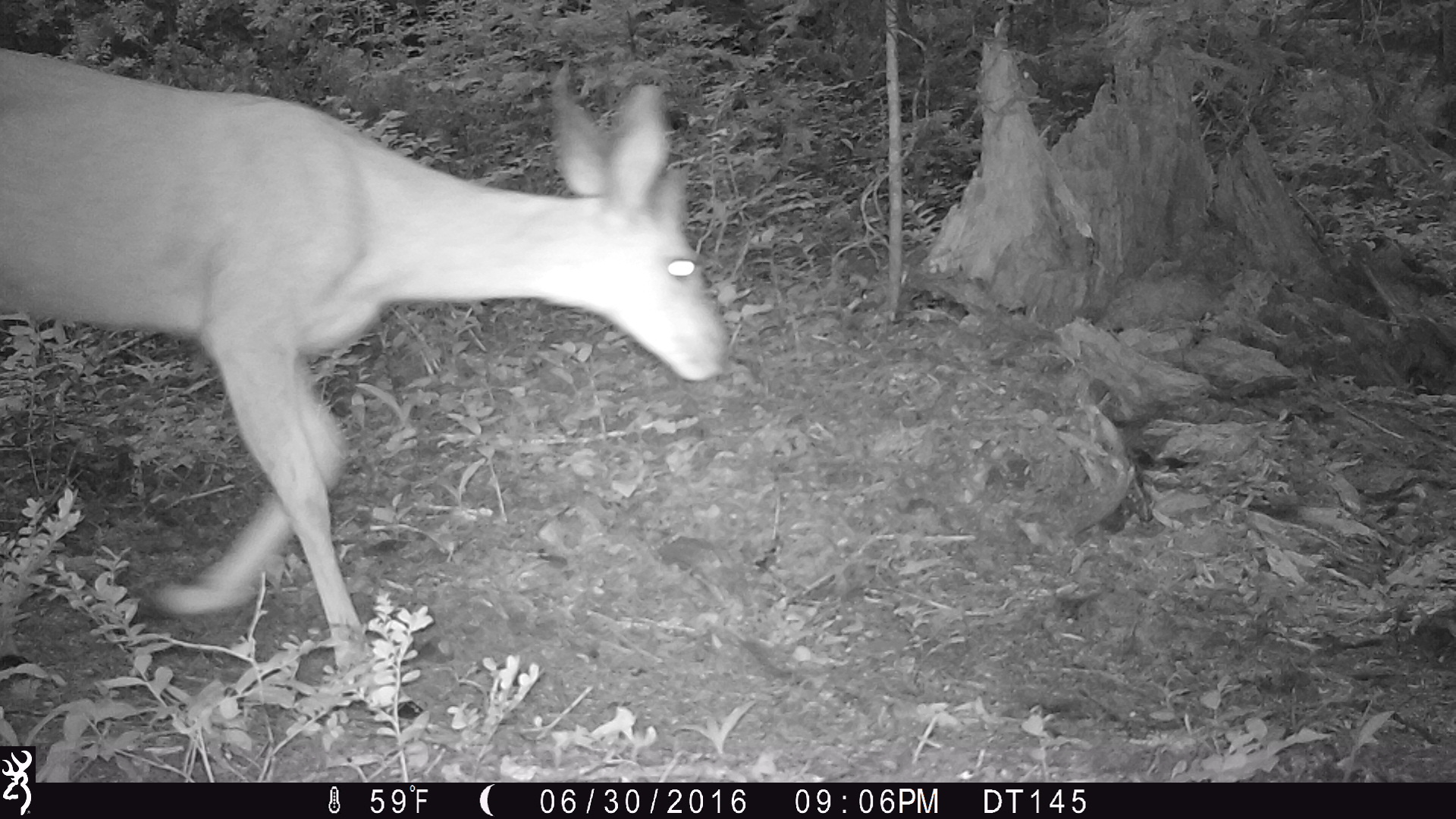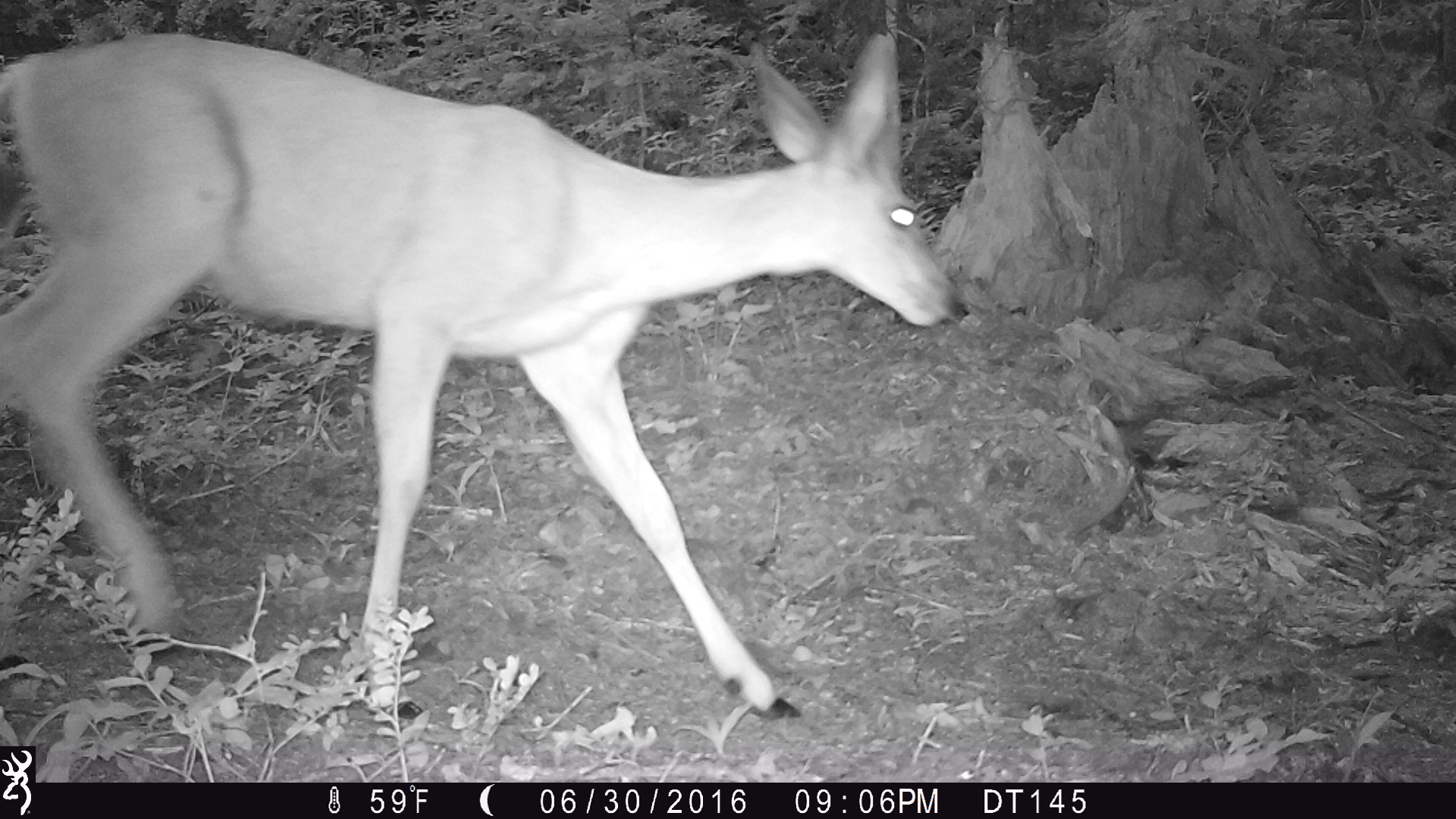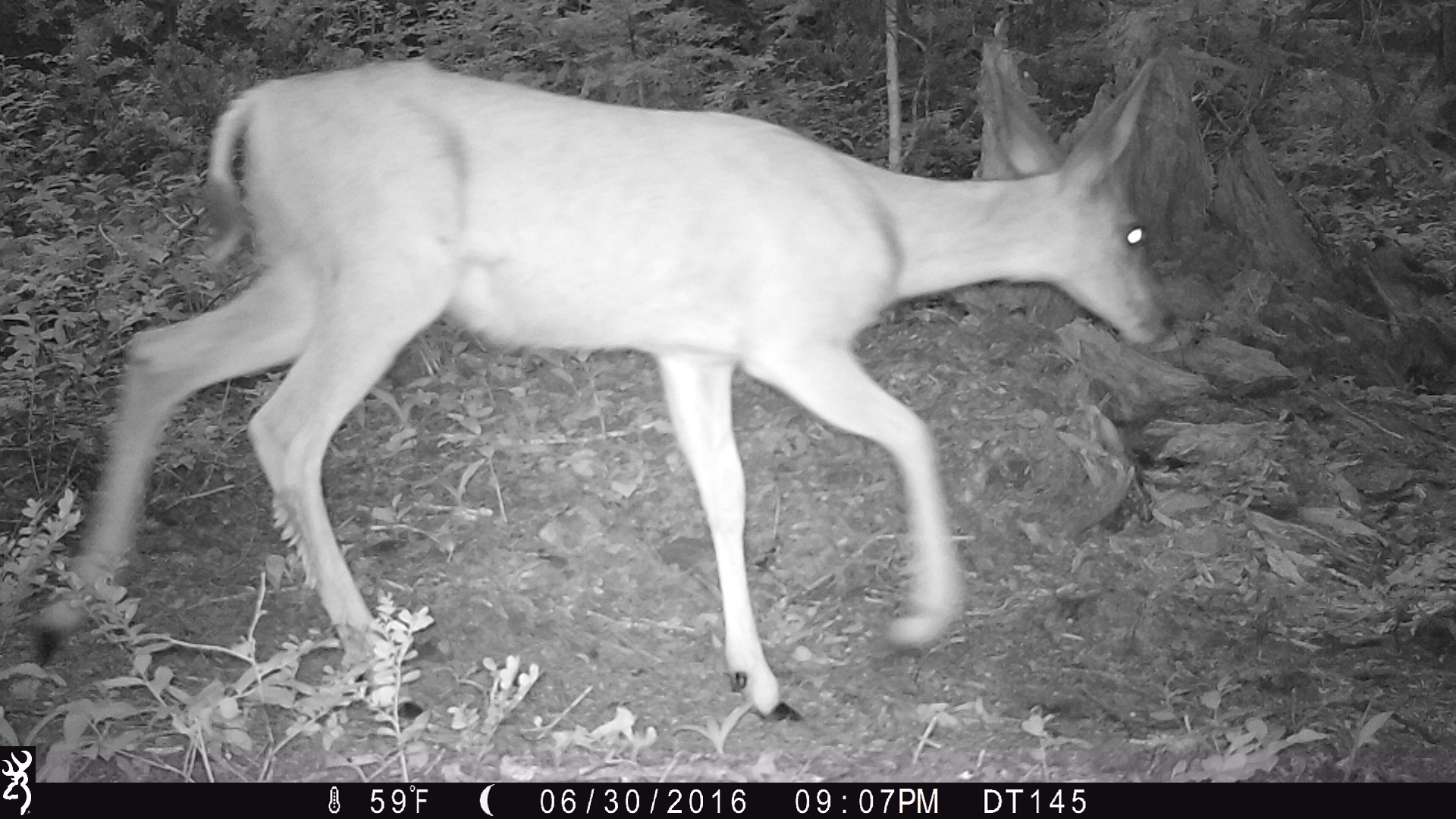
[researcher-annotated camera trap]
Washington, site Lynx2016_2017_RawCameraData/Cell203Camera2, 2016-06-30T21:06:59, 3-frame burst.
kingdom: Animalia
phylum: Chordata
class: Mammalia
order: Artiodactyla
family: Cervidae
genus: Odocoileus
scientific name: Odocoileus hemionus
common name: mule deer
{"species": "Odocoileus hemionus (mule deer)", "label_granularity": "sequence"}